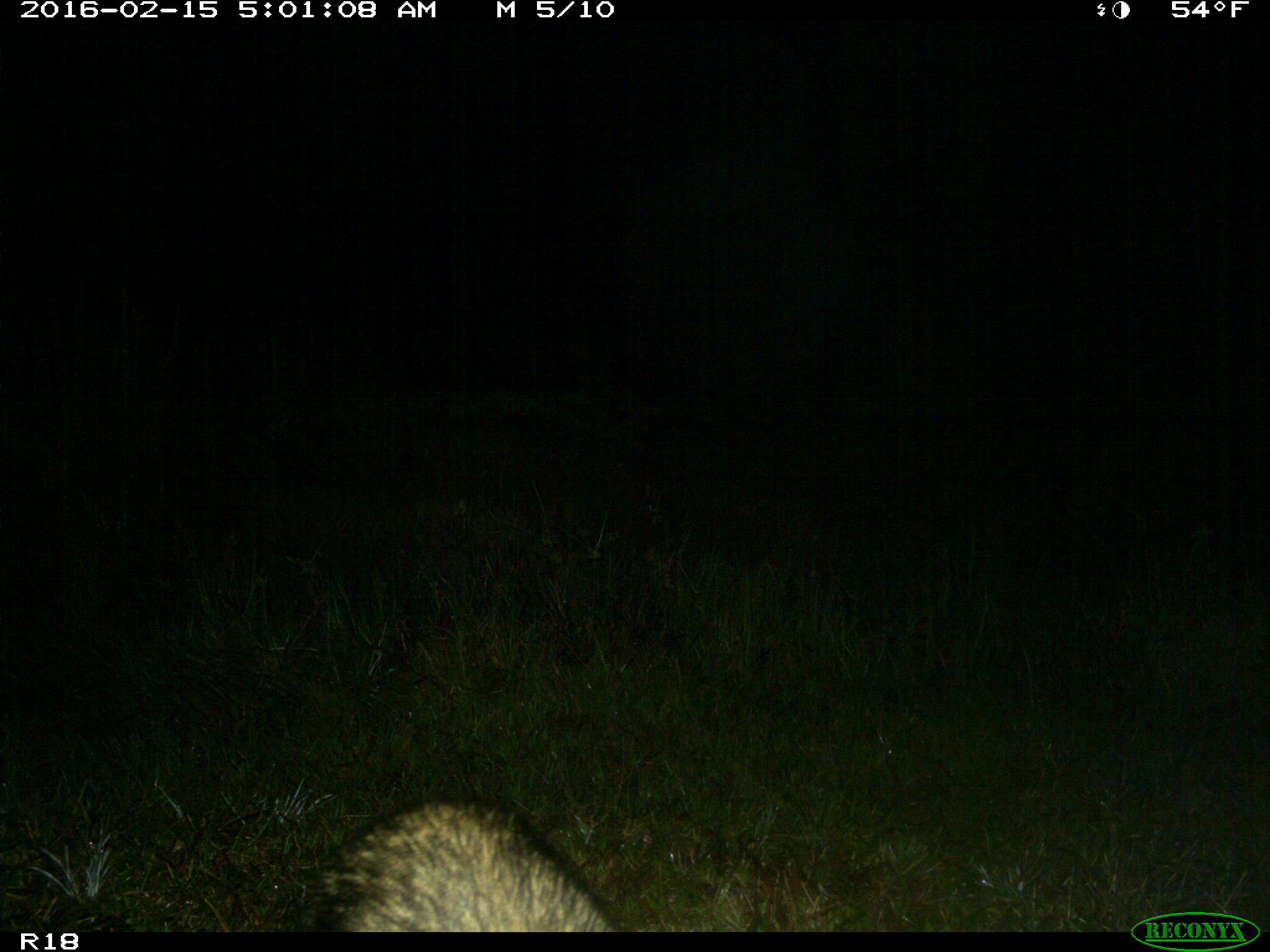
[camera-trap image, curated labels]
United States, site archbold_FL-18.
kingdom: Animalia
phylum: Chordata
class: Mammalia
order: Carnivora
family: Procyonidae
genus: Procyon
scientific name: Procyon lotor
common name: common raccoon